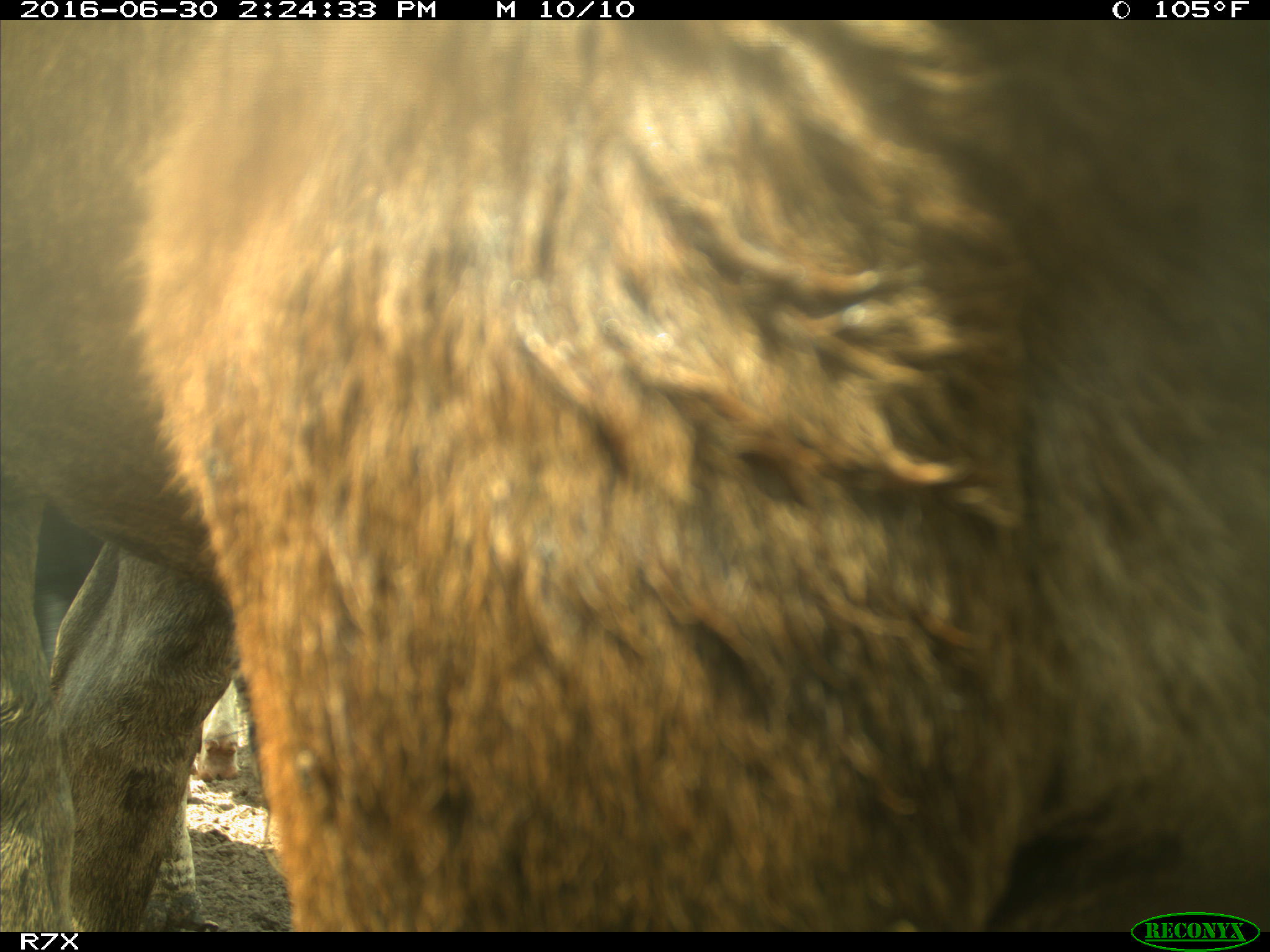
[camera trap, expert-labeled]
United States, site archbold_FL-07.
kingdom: Animalia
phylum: Chordata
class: Mammalia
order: Artiodactyla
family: Bovidae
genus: Bos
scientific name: Bos taurus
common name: domestic cow